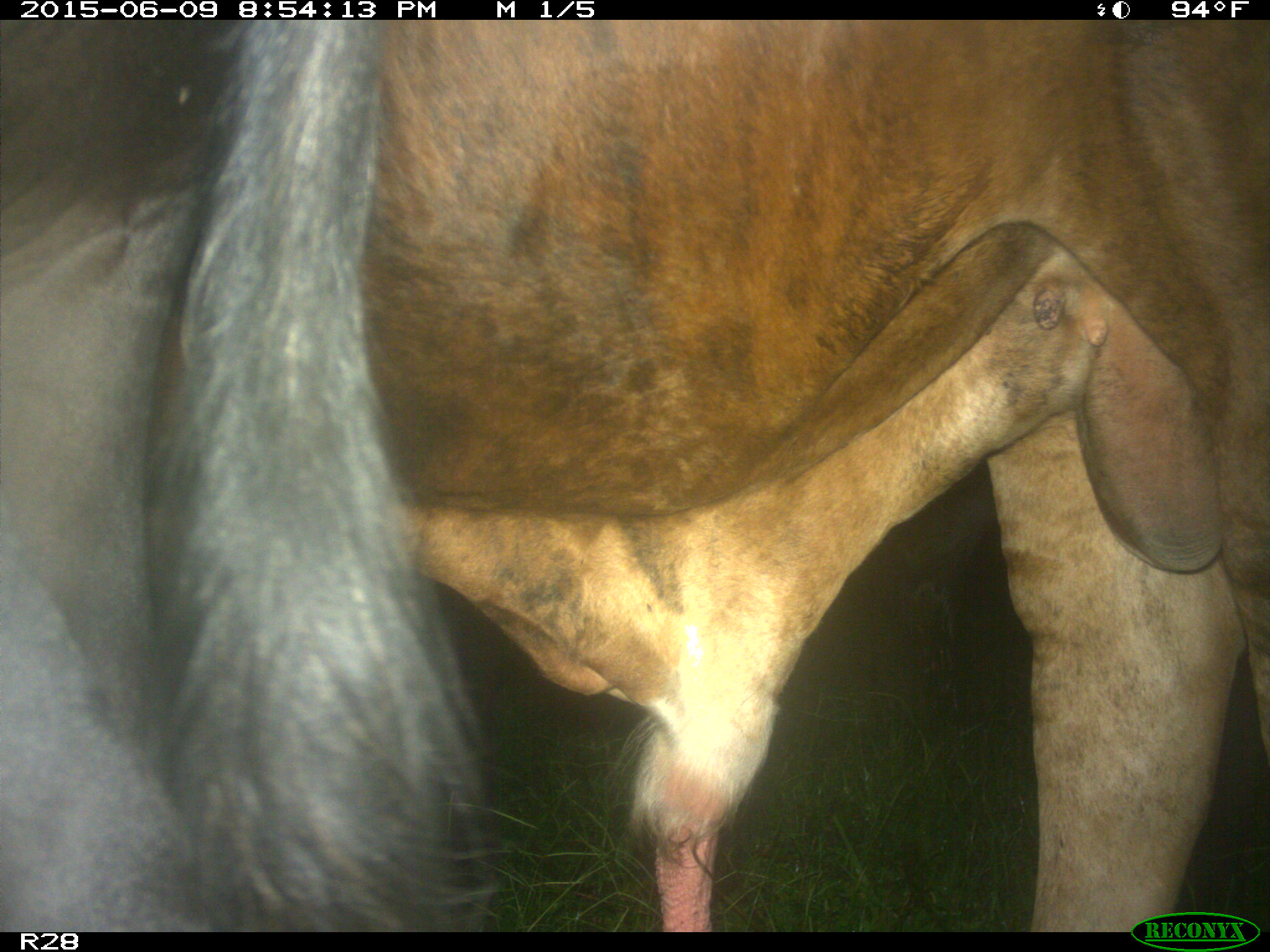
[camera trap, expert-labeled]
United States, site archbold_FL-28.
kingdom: Animalia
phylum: Chordata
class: Mammalia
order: Artiodactyla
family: Bovidae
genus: Bos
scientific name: Bos taurus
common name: domestic cow